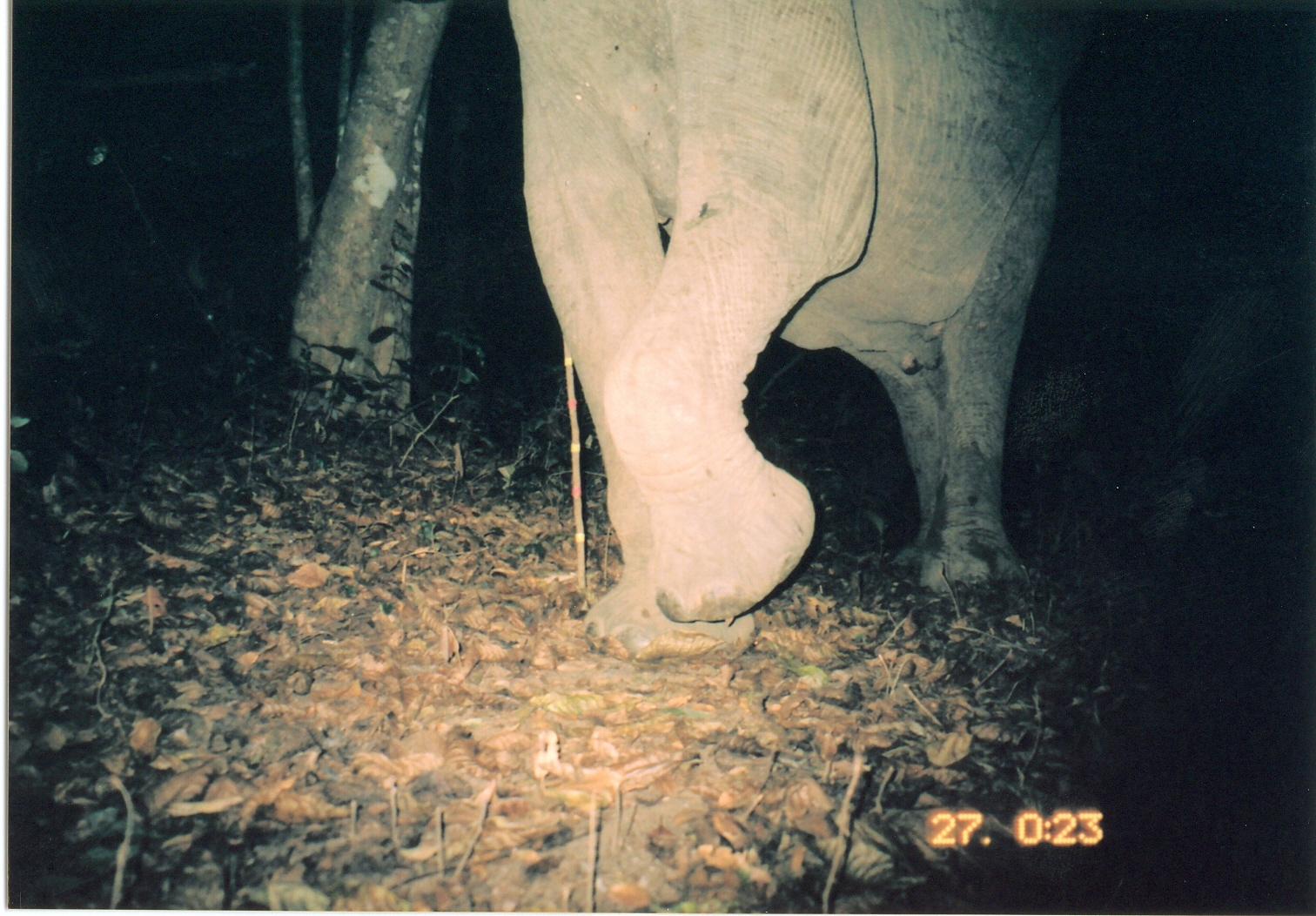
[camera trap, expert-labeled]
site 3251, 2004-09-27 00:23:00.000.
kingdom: Animalia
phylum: Chordata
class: Mammalia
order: Proboscidea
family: Elephantidae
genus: Loxodonta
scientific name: Loxodonta africana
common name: african bush elephant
Loxodonta africana (african bush elephant), count 1.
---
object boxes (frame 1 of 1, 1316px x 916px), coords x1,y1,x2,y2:
loxodonta africana: 507,0,1098,662